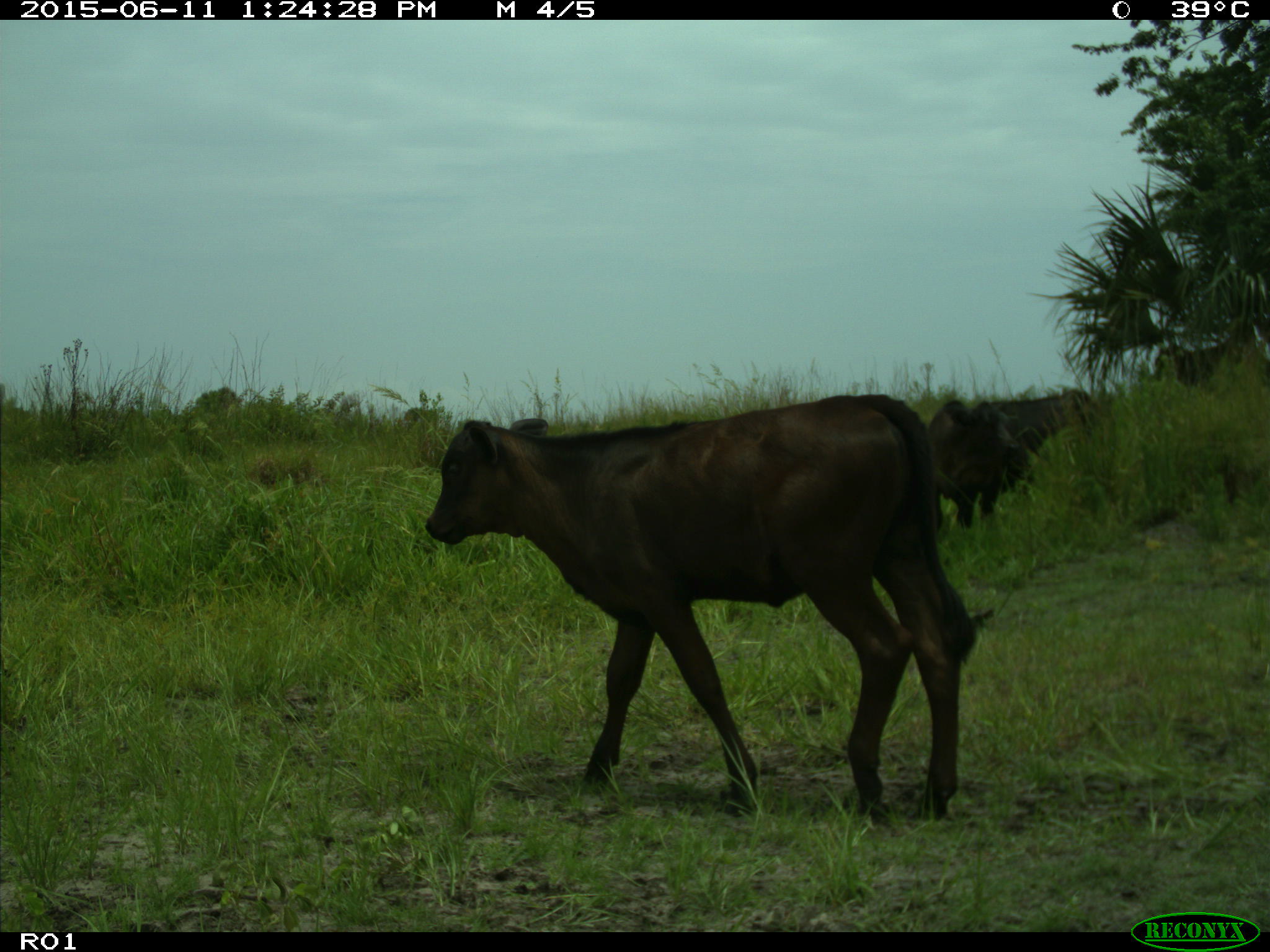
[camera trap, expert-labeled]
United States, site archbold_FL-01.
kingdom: Animalia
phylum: Chordata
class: Mammalia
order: Artiodactyla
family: Bovidae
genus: Bos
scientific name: Bos taurus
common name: domestic cow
Bos taurus (domestic cow).